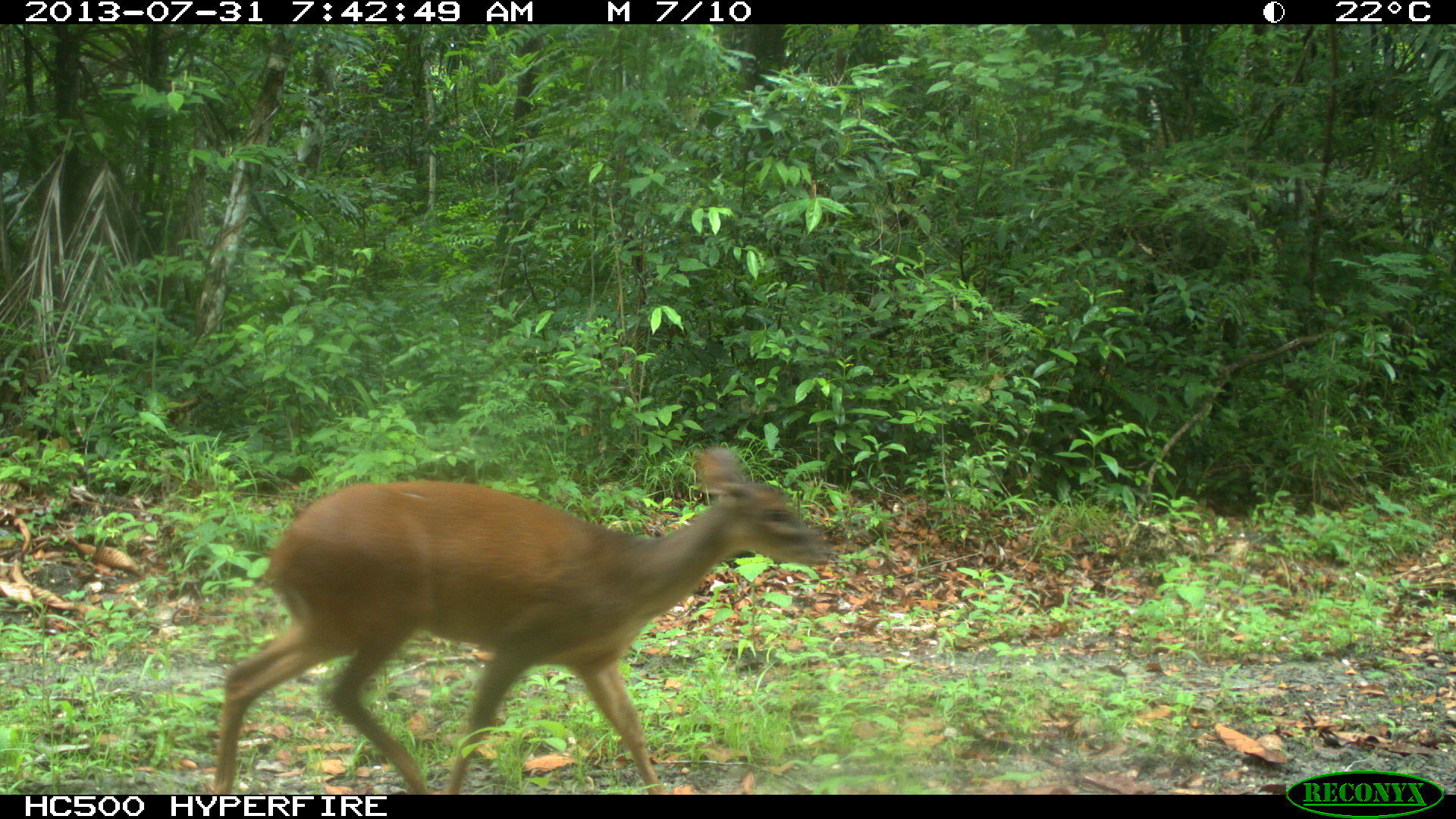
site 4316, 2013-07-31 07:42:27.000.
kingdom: Animalia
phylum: Chordata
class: Mammalia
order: Artiodactyla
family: Cervidae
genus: Mazama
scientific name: Mazama temama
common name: central american red brocket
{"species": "Mazama temama (central american red brocket)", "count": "1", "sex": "female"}